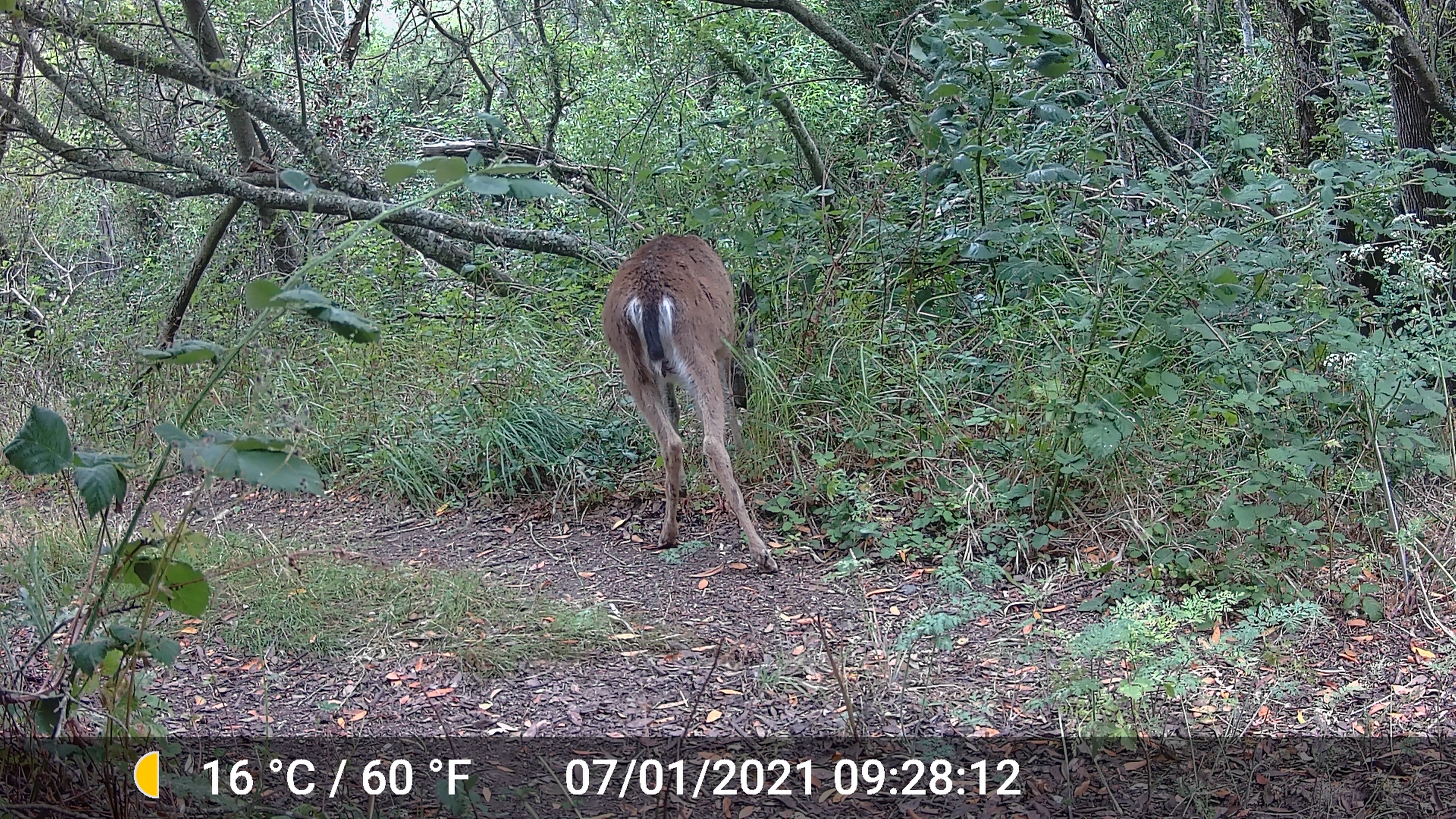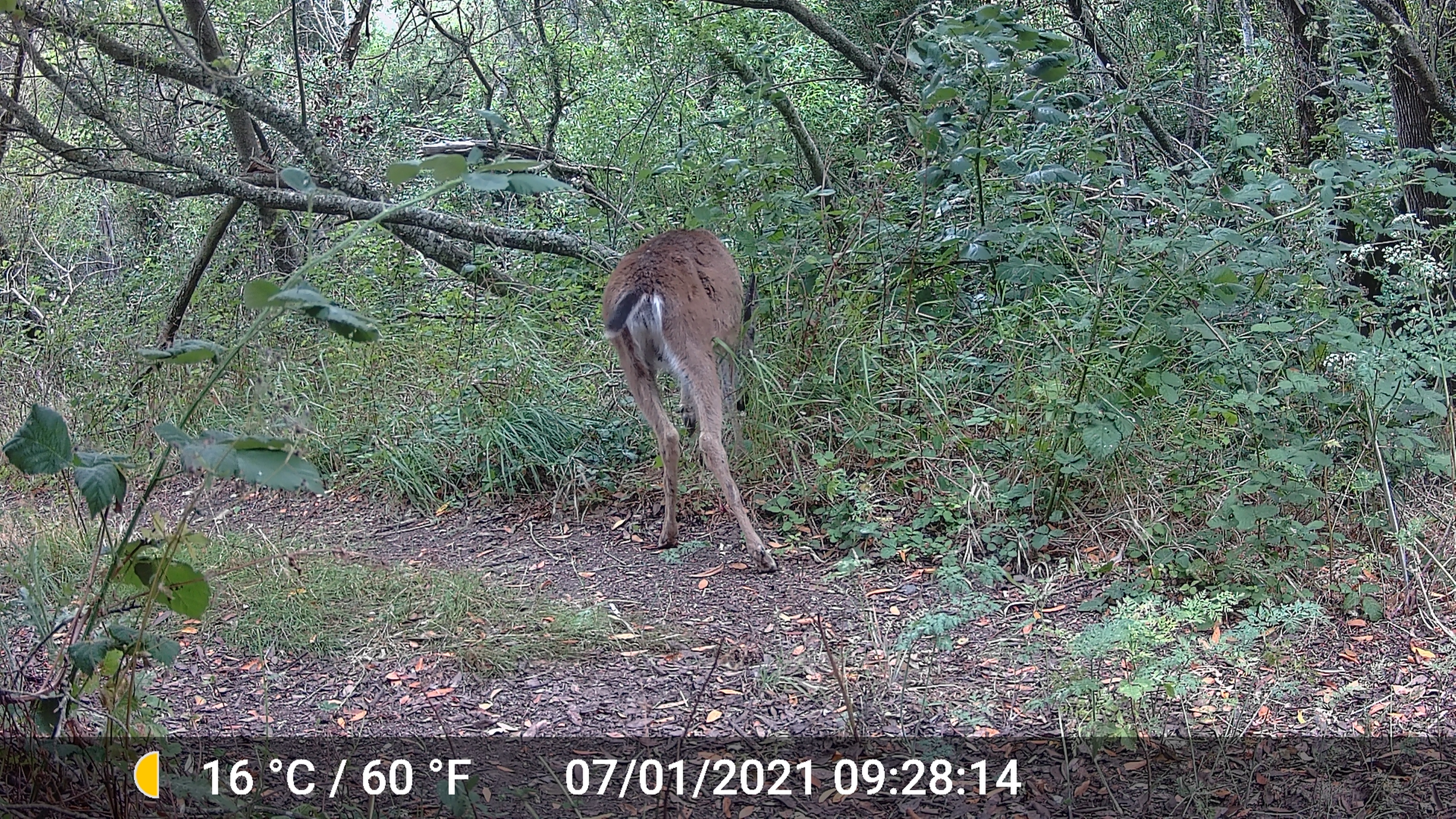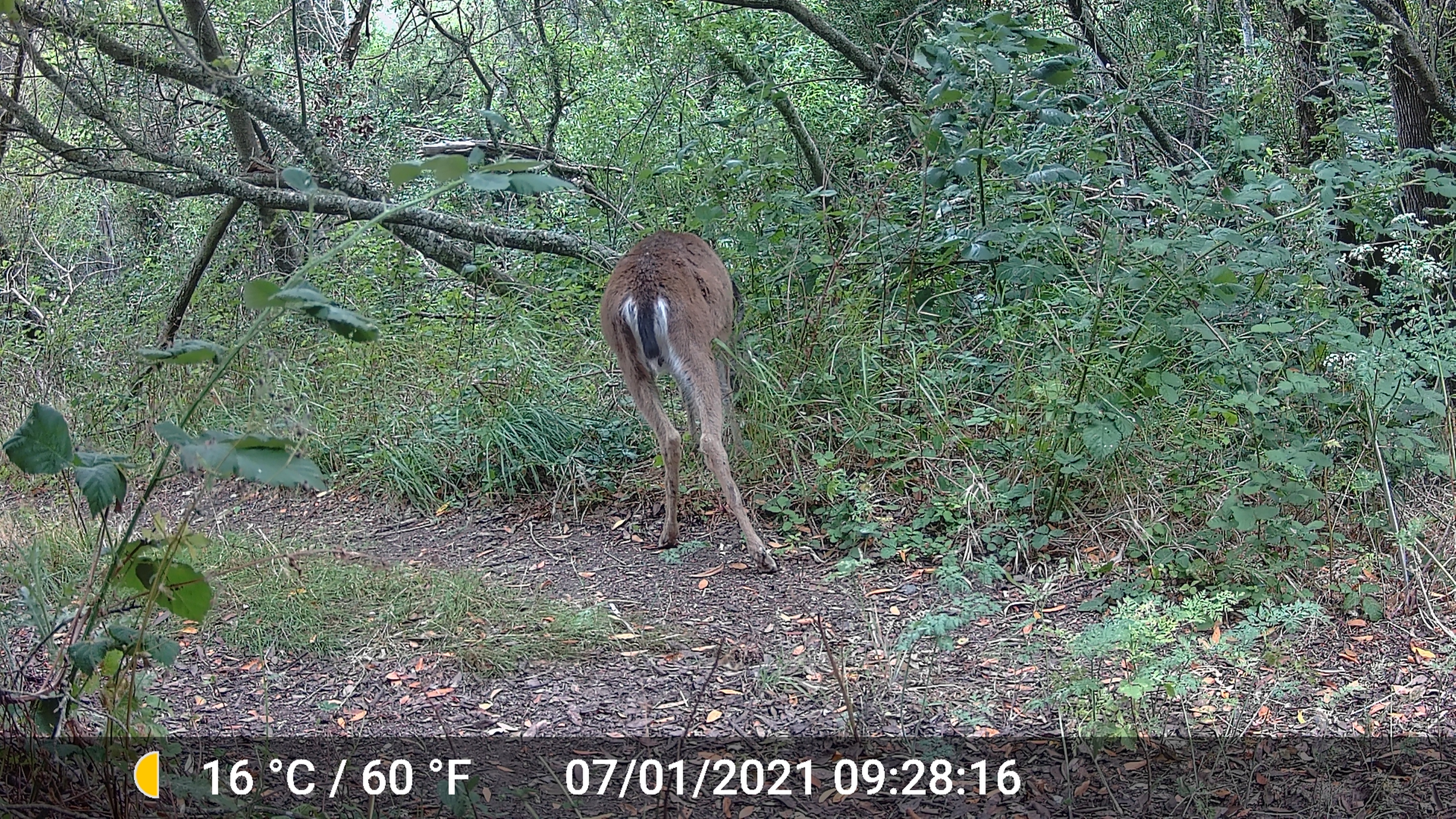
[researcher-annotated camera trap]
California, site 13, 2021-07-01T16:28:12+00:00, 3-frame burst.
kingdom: Animalia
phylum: Chordata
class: Mammalia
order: Artiodactyla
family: Cervidae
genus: Odocoileus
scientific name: Odocoileus hemionus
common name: mule deer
Mule deer (Odocoileus hemionus).